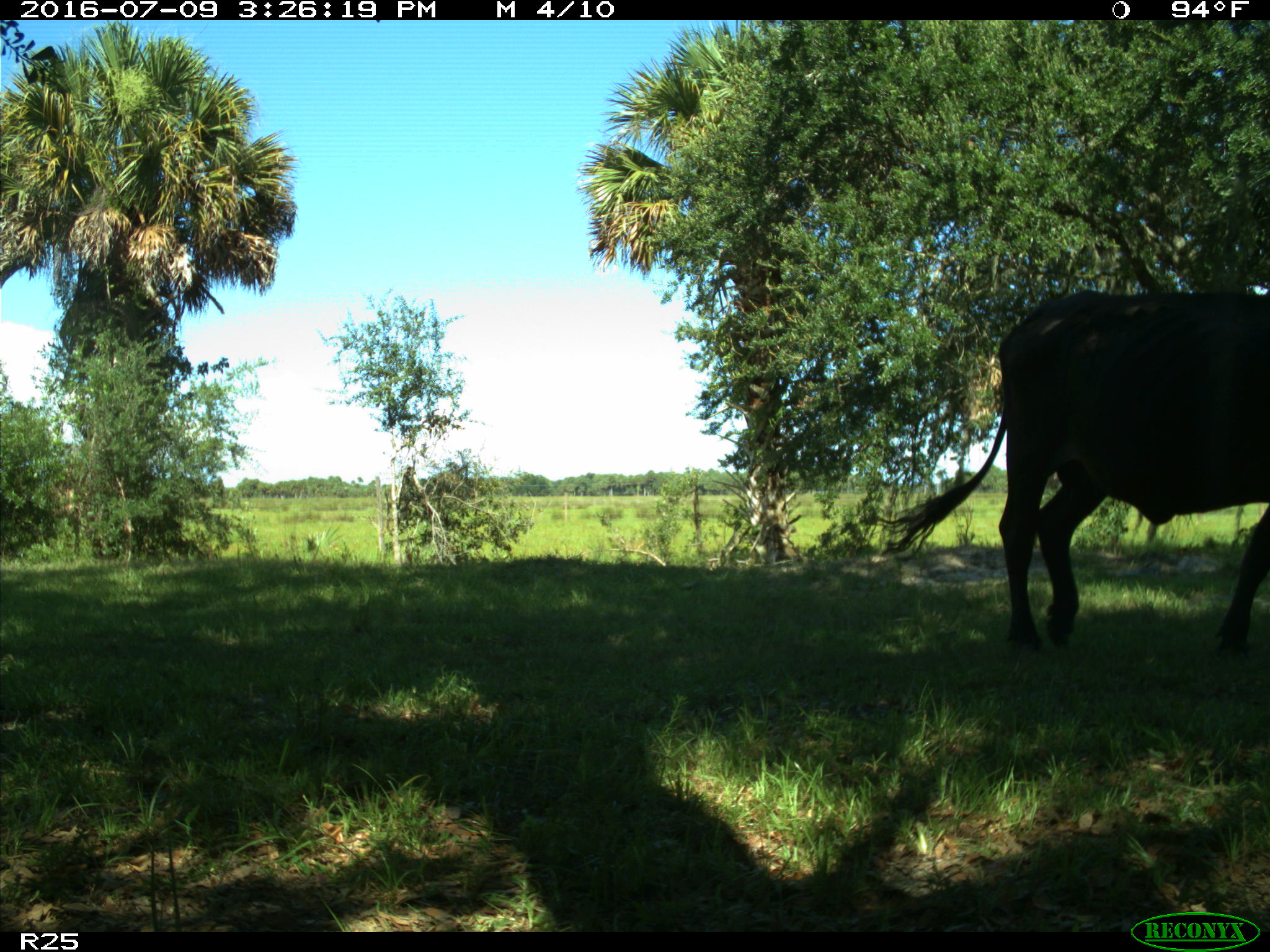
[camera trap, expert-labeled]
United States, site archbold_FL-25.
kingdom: Animalia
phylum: Chordata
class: Mammalia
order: Artiodactyla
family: Bovidae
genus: Bos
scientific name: Bos taurus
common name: domestic cow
Bos taurus (domestic cow).